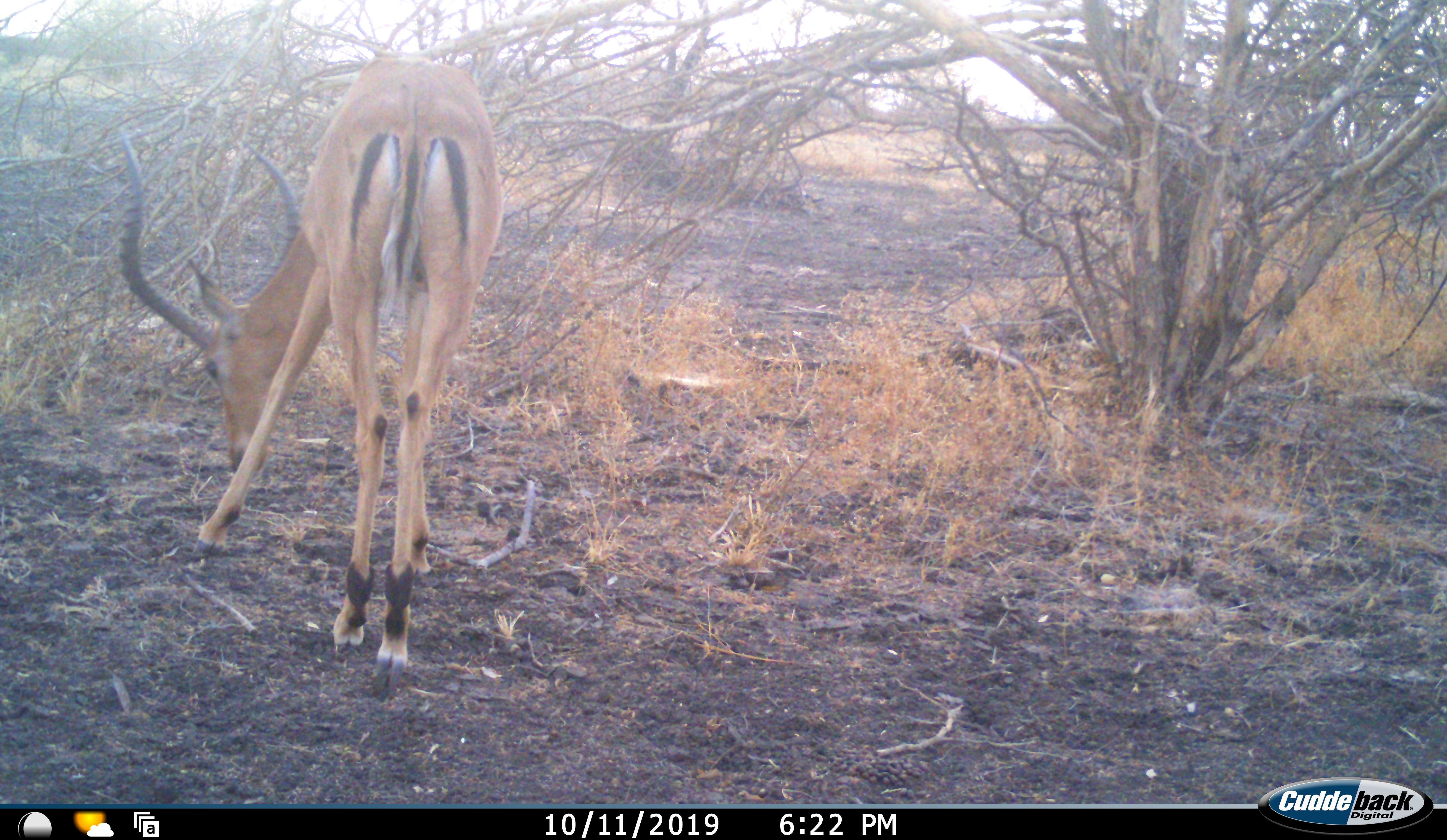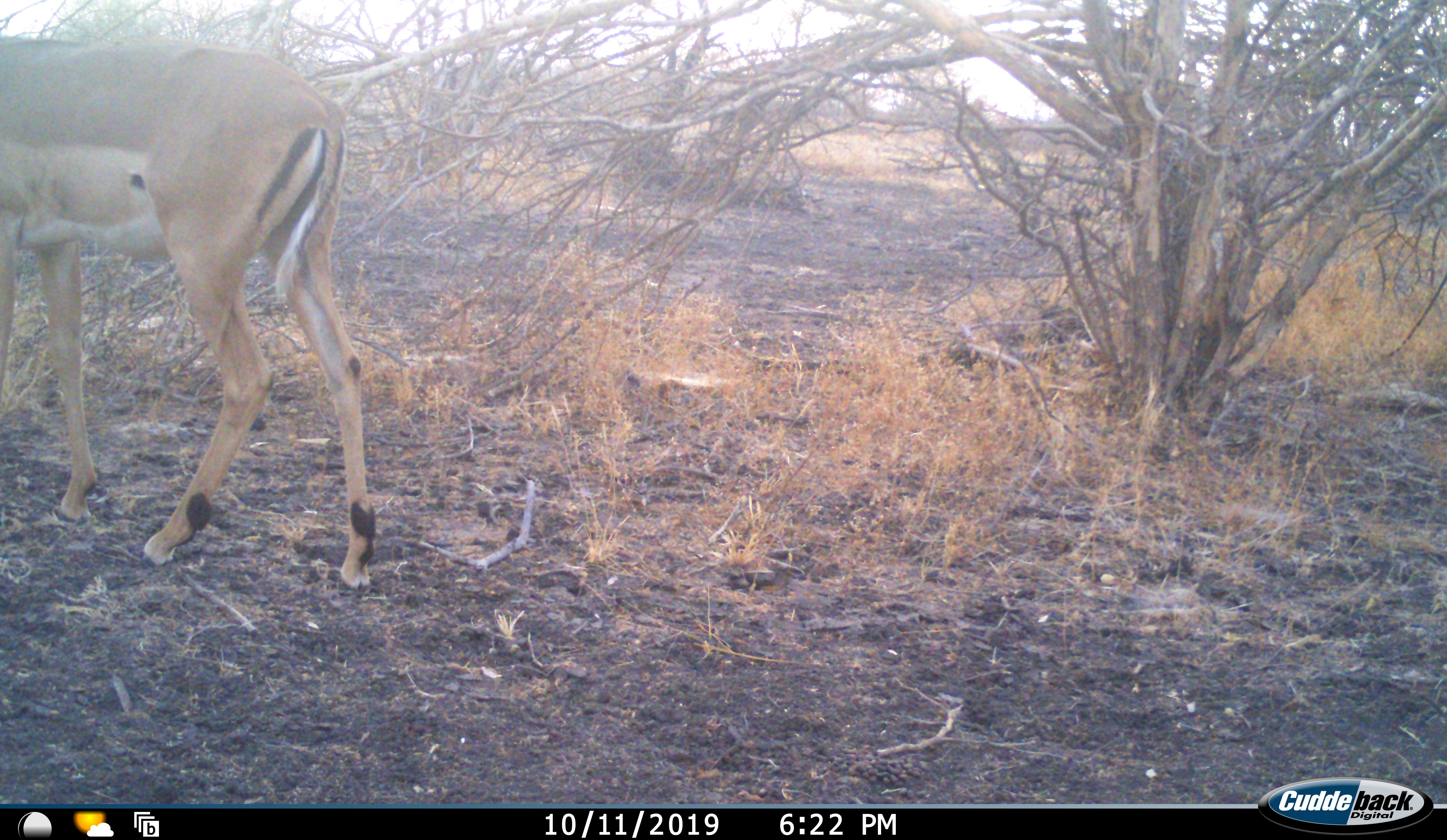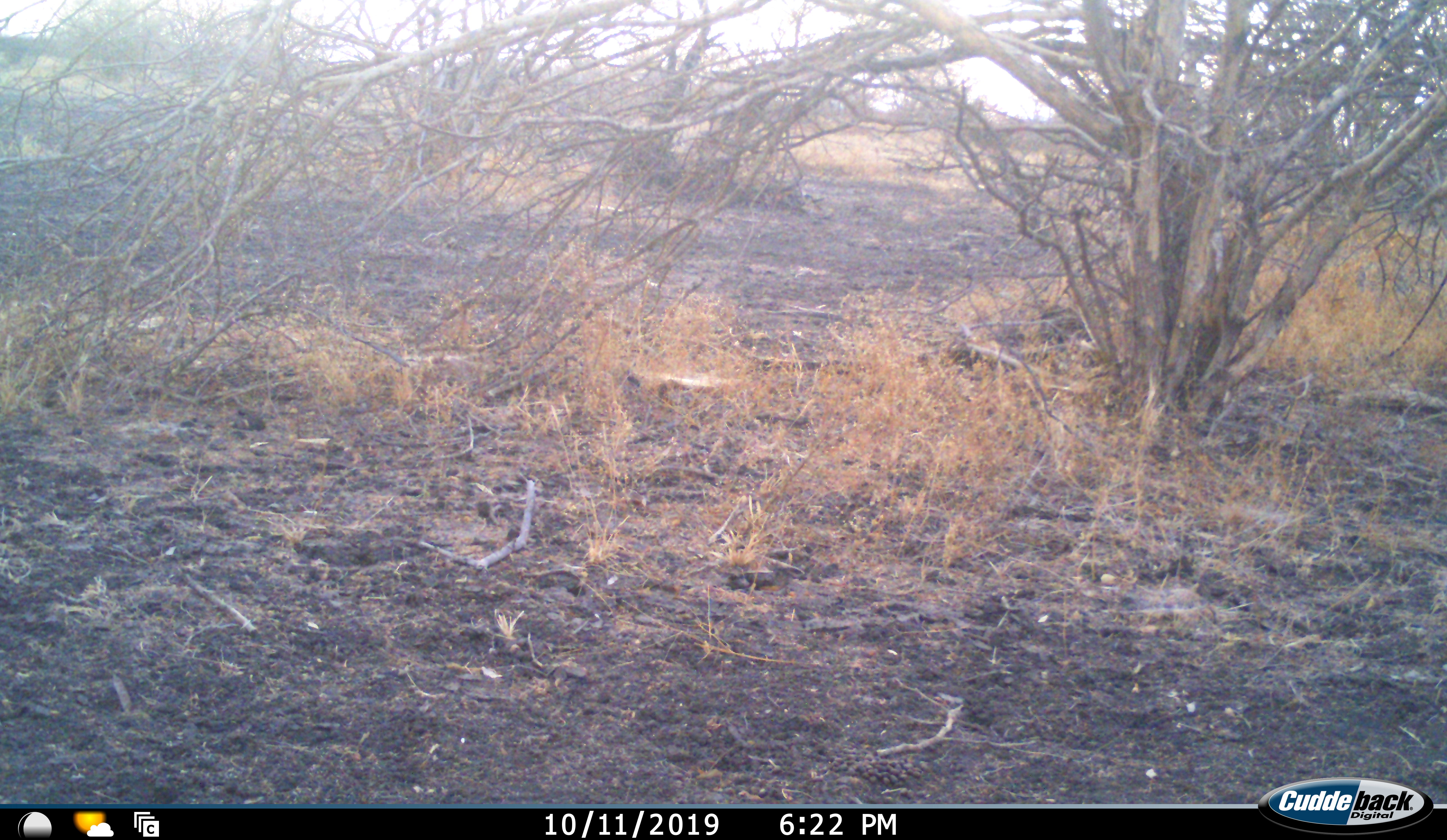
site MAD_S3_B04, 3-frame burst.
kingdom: Animalia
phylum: Chordata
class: Mammalia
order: Artiodactyla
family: Bovidae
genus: Aepyceros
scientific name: Aepyceros melampus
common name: impala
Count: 1.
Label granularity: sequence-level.